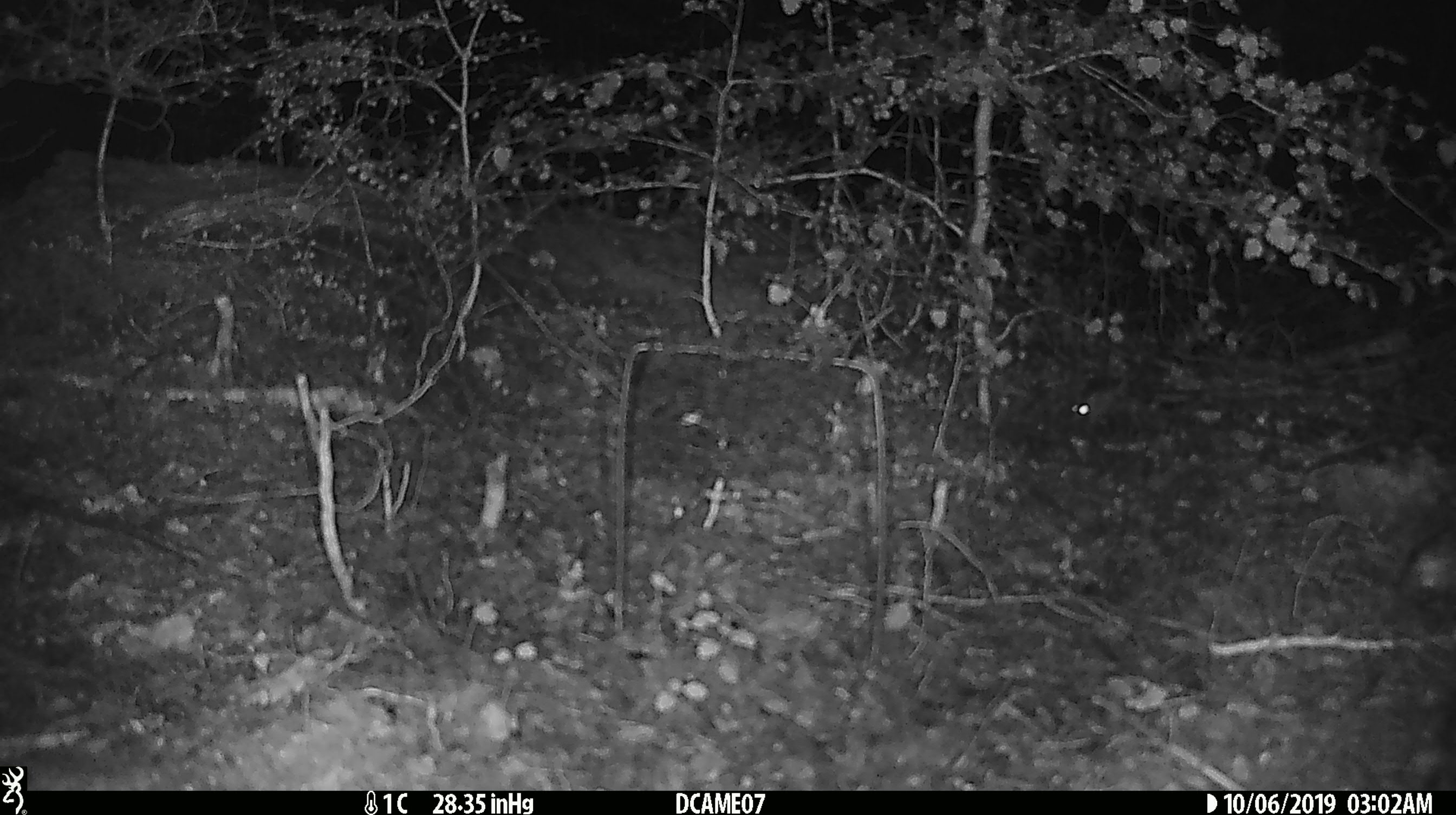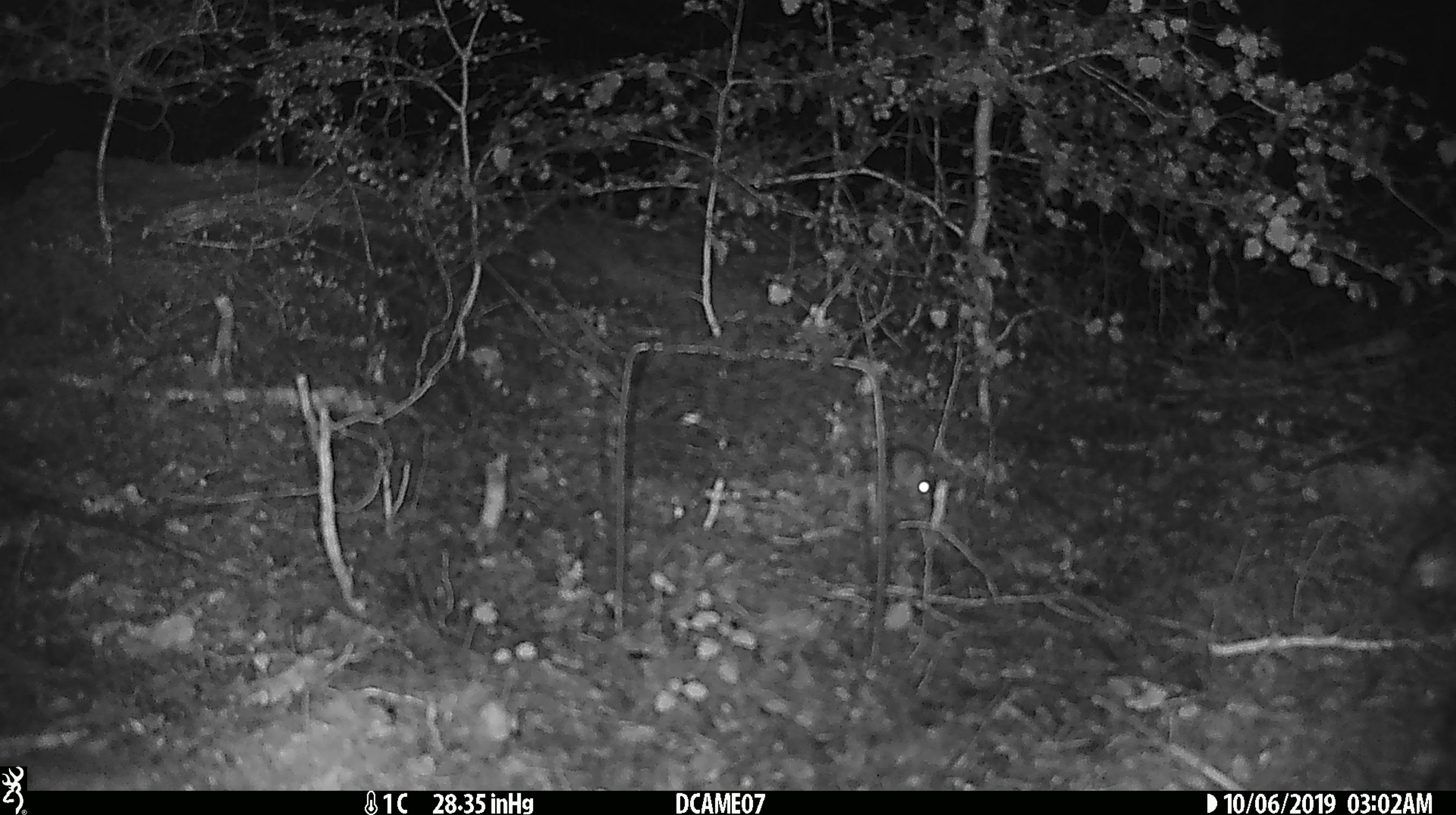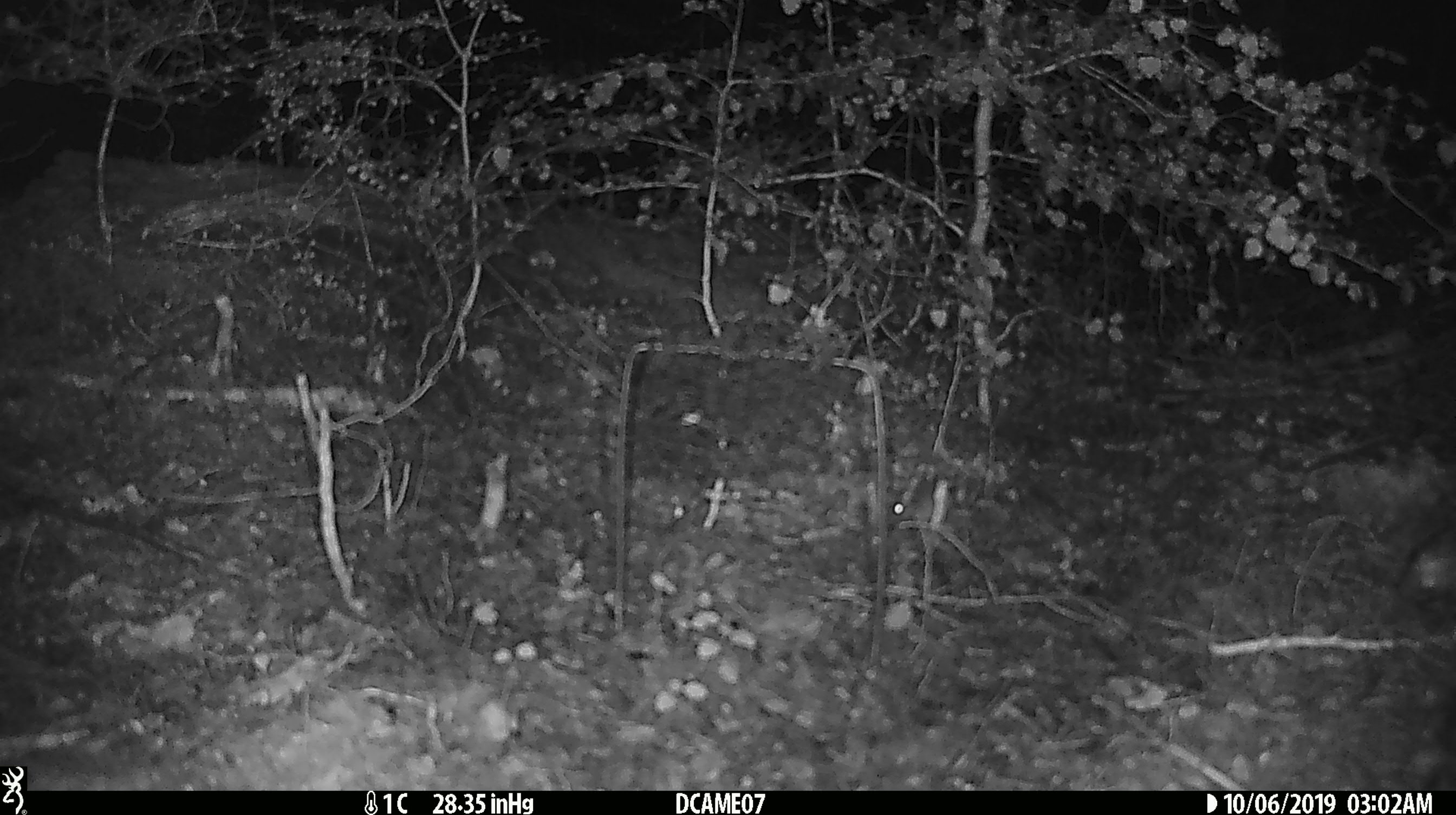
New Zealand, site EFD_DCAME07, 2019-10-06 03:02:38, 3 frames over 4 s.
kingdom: Animalia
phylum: Chordata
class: Mammalia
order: Rodentia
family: Muridae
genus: Mus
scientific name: Mus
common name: mouse